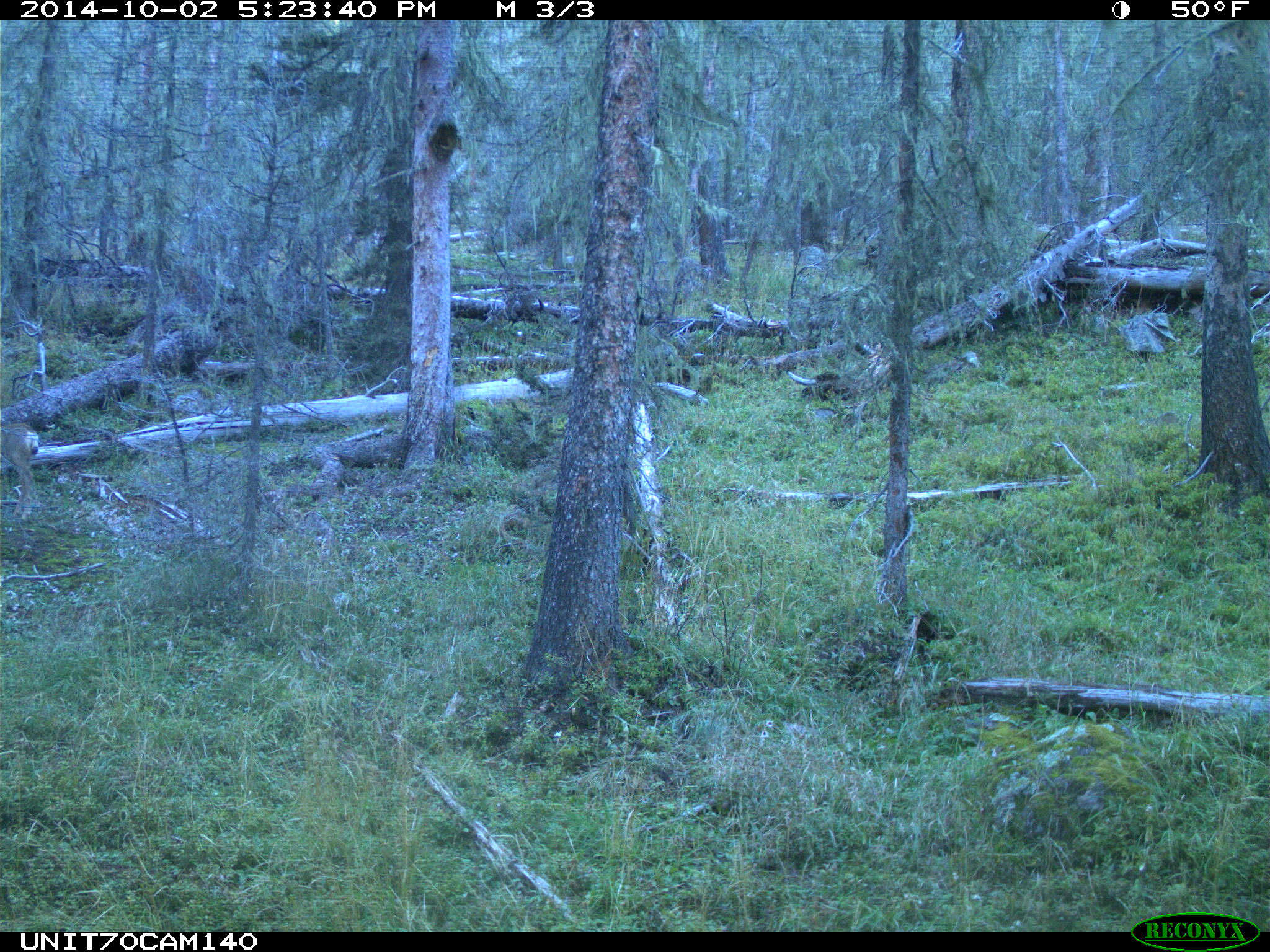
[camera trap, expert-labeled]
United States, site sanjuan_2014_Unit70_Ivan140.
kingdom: Animalia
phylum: Chordata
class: Mammalia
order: Artiodactyla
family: Cervidae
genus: Odocoileus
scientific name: Odocoileus hemionus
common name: mule deer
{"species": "Odocoileus hemionus (mule deer)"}